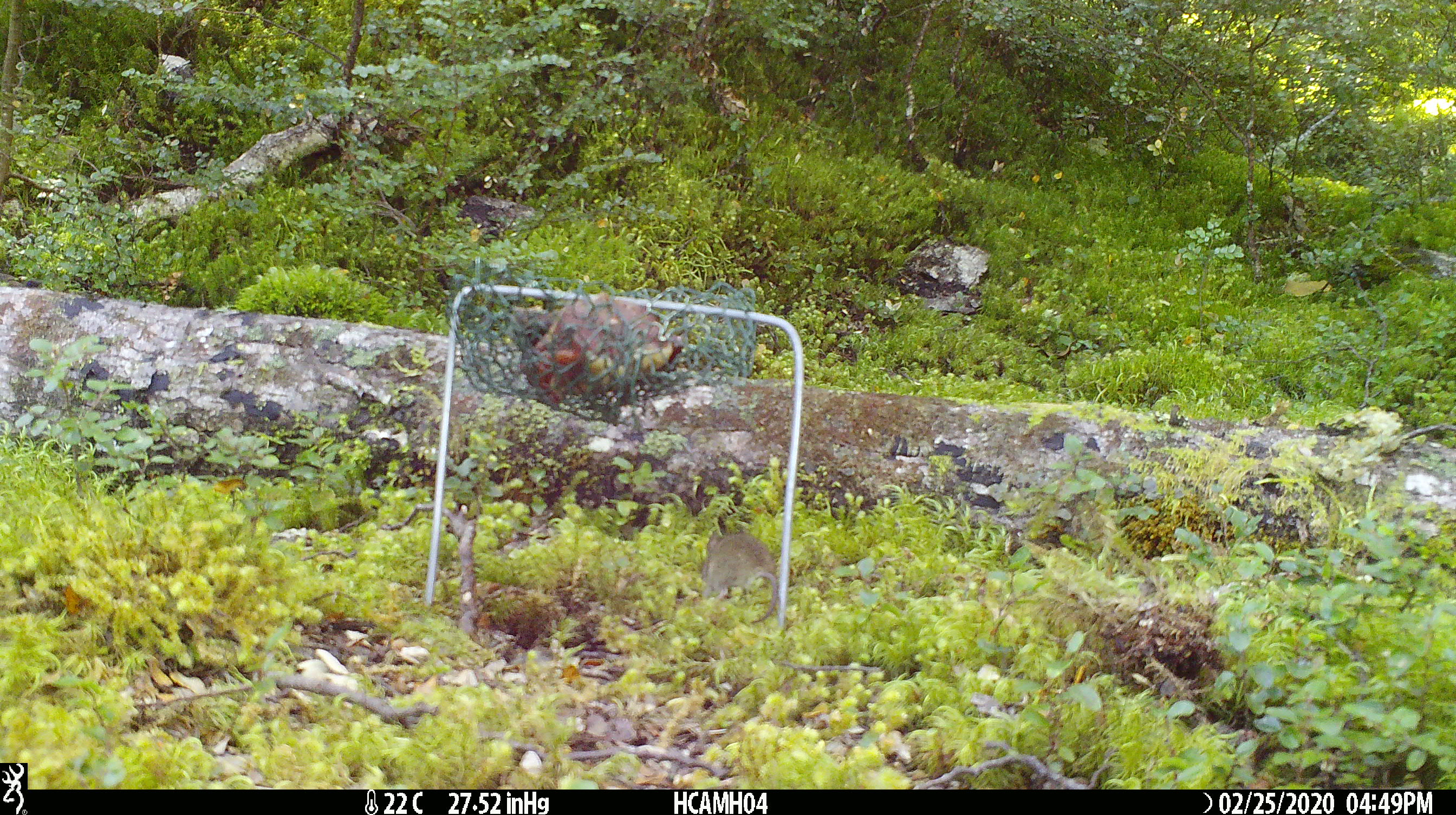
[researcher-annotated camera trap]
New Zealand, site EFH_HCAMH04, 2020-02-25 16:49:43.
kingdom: Animalia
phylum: Chordata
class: Mammalia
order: Rodentia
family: Muridae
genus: Mus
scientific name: Mus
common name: mouse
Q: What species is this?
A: Mouse (Mus).